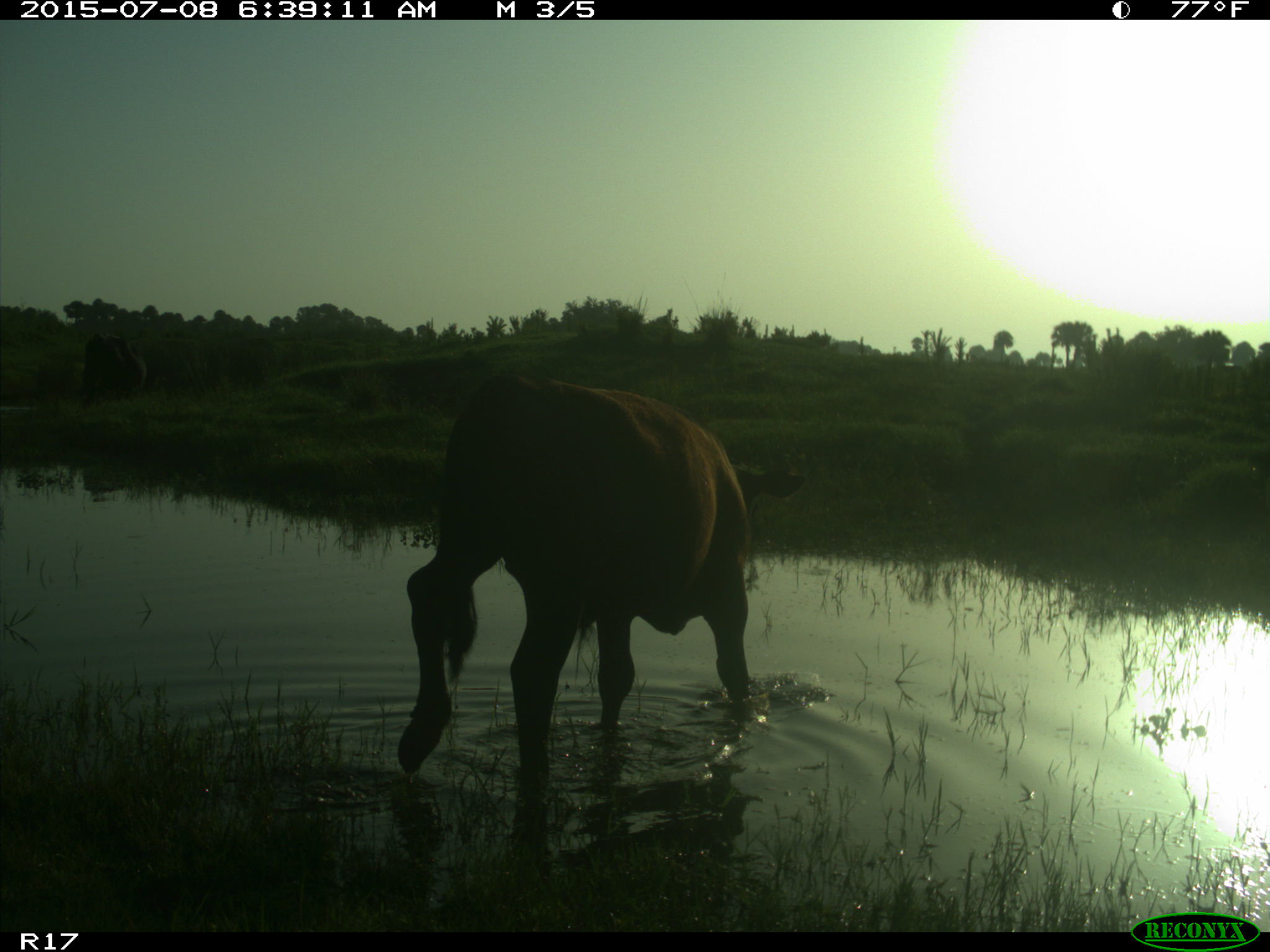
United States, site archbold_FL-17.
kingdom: Animalia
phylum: Chordata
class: Mammalia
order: Artiodactyla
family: Bovidae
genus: Bos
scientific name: Bos taurus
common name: domestic cow